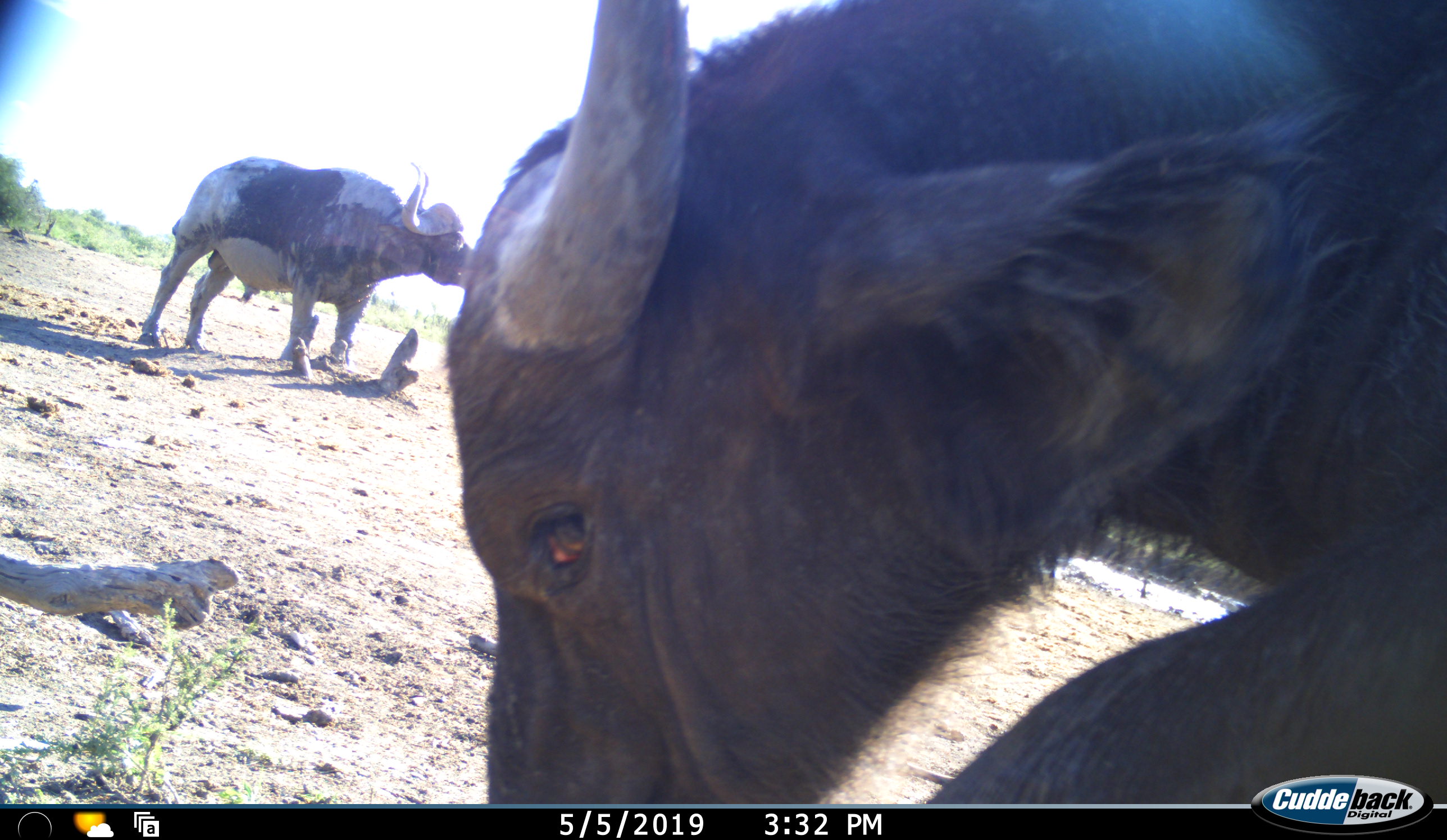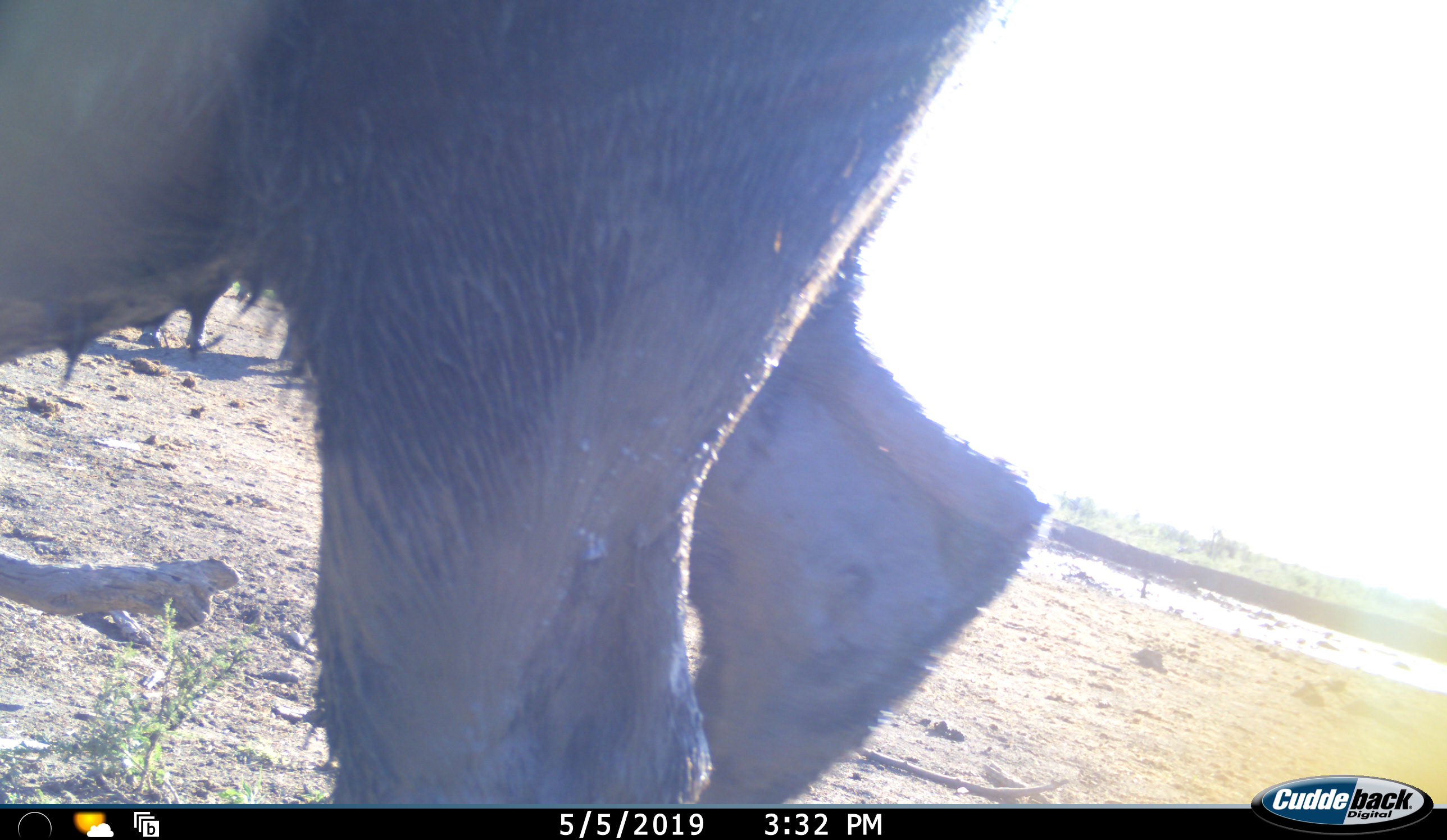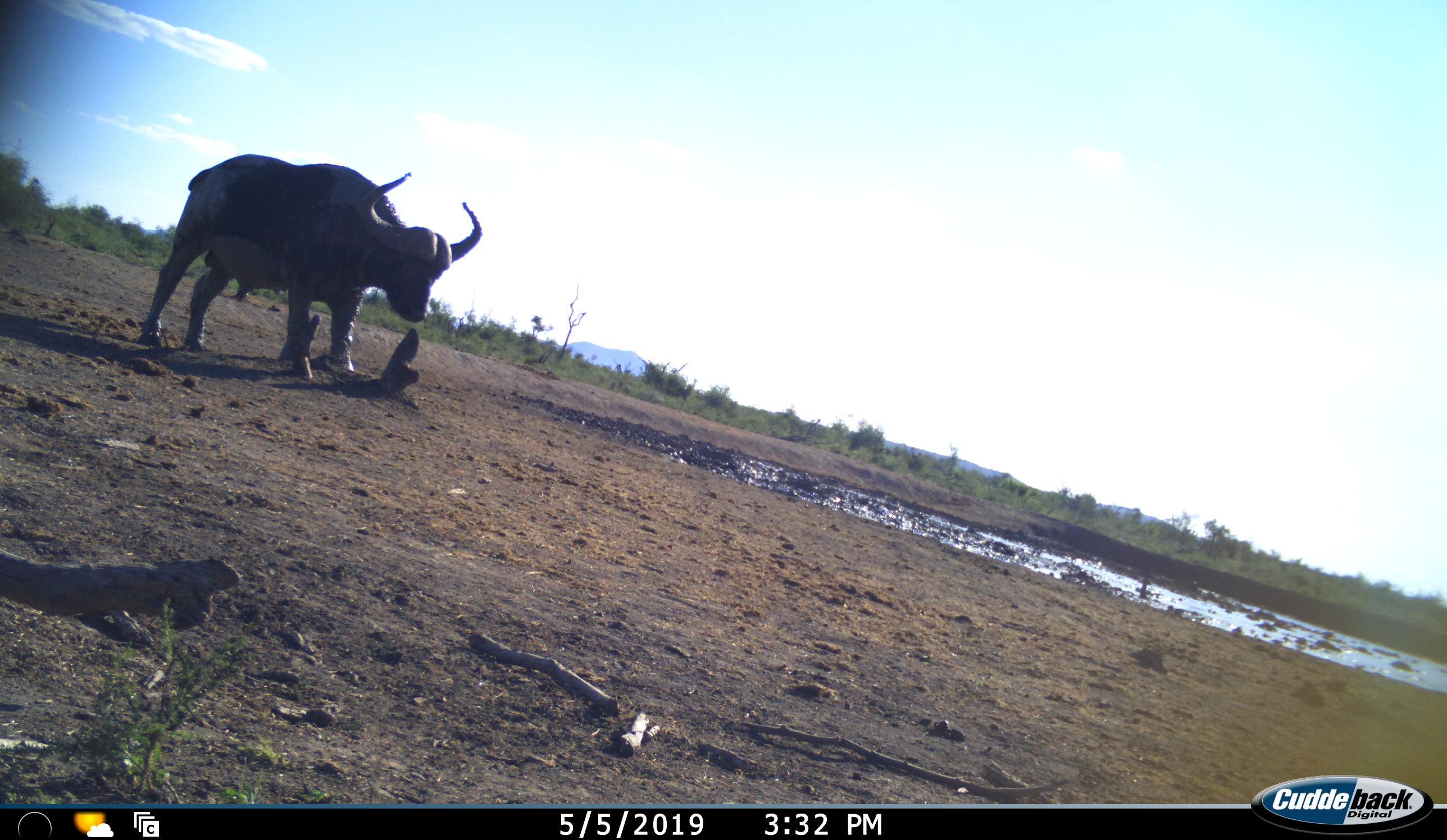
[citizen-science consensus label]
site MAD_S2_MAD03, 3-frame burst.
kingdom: Animalia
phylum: Chordata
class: Mammalia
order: Artiodactyla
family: Bovidae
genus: Syncerus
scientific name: Syncerus caffer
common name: african buffalo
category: buffalo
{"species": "buffalo (african buffalo) (Syncerus caffer)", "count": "2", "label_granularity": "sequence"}